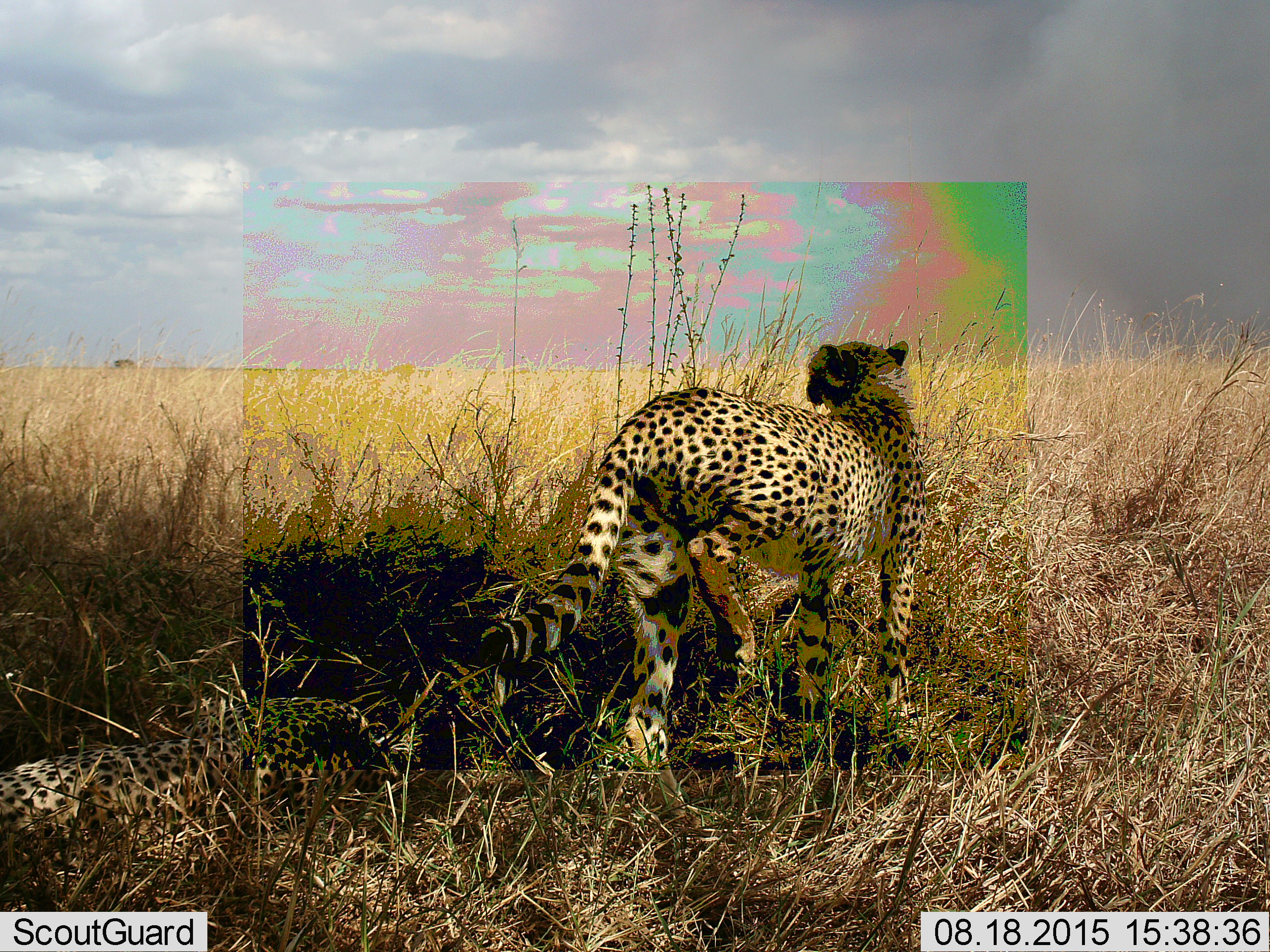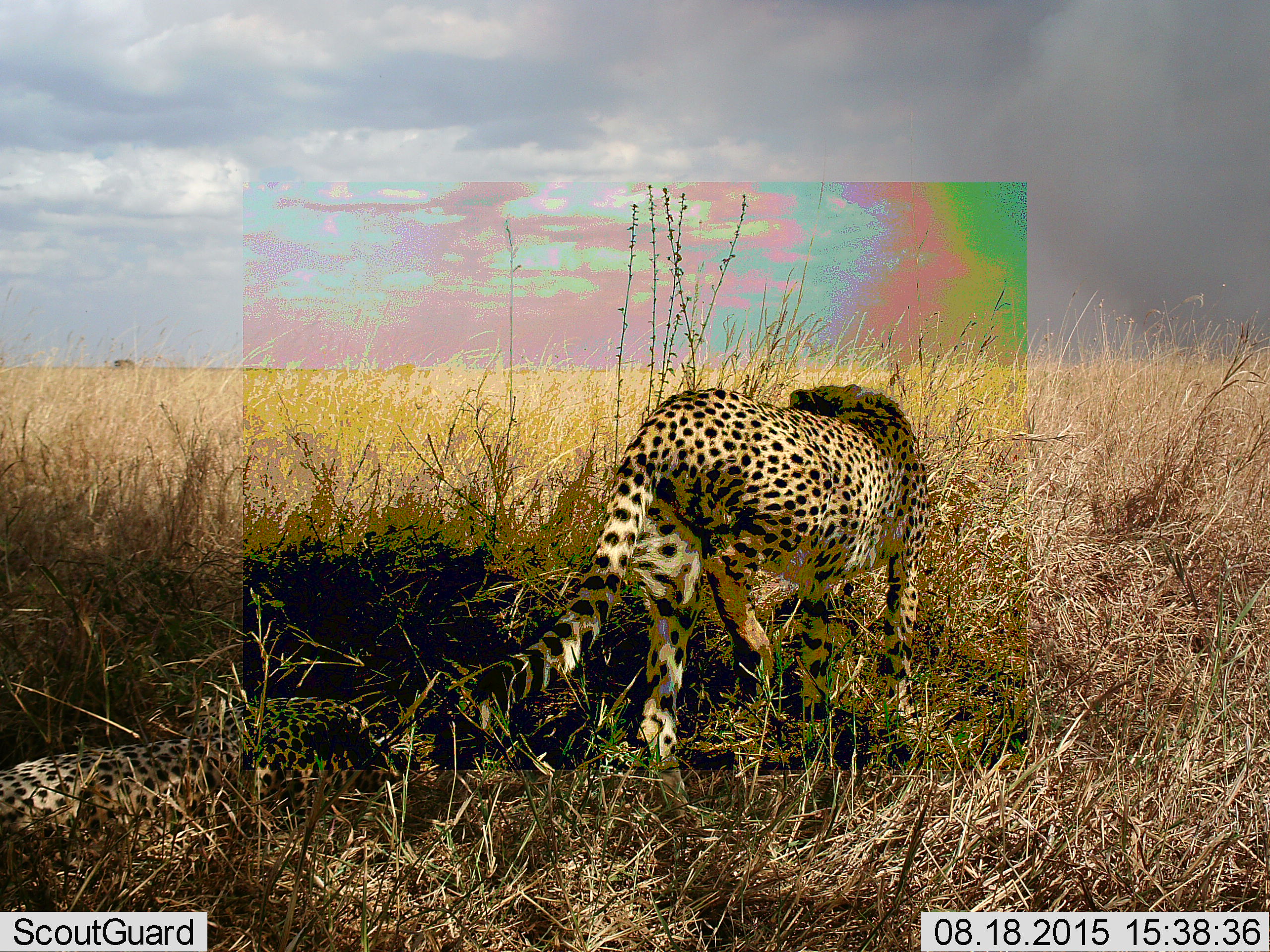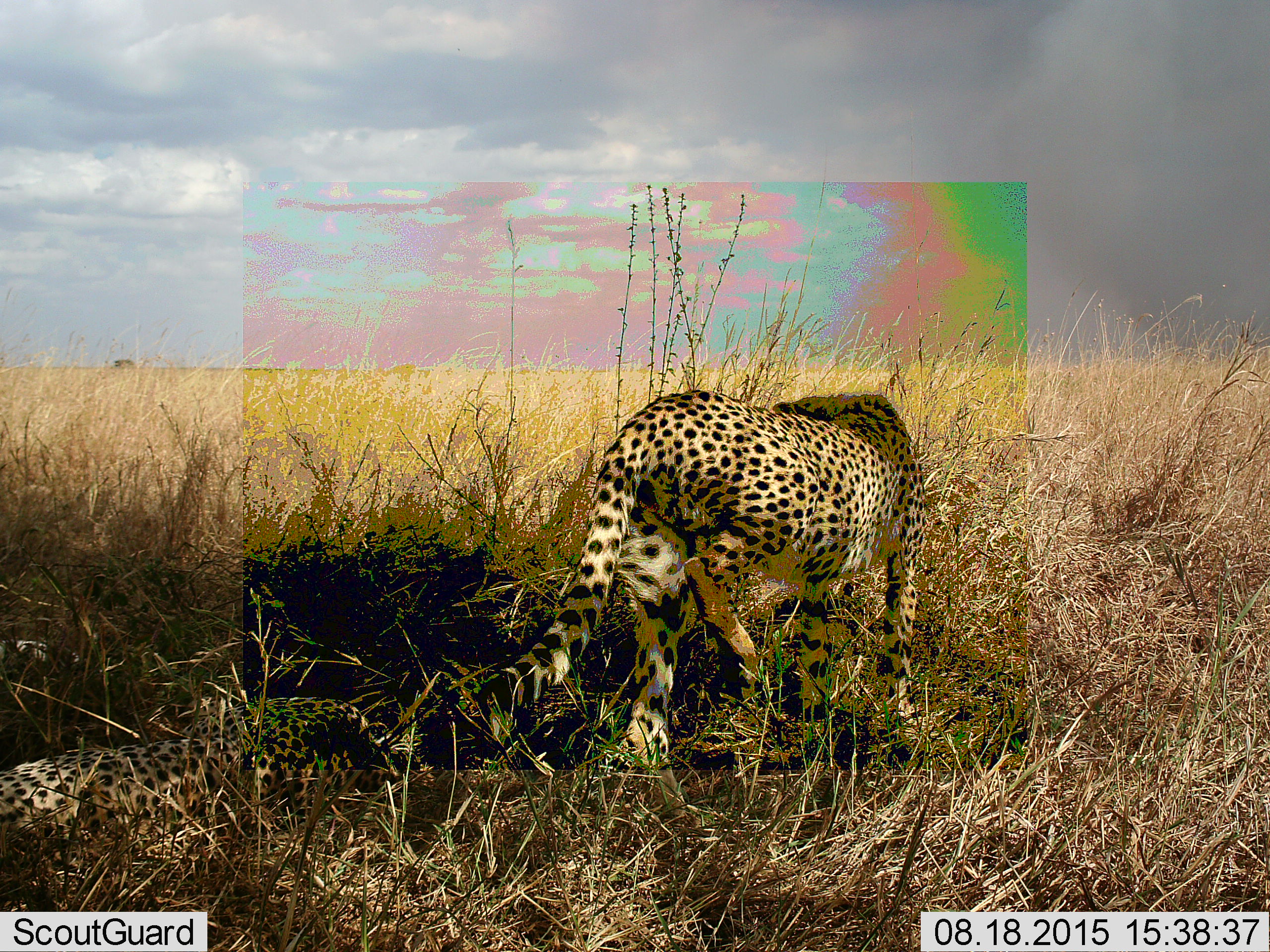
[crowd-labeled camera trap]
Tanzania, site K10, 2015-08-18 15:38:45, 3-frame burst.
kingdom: Animalia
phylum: Chordata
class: Mammalia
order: Carnivora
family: Felidae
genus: Acinonyx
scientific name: Acinonyx jubatus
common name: cheetah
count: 2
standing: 100%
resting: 89%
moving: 11%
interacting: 0%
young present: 0%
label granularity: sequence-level